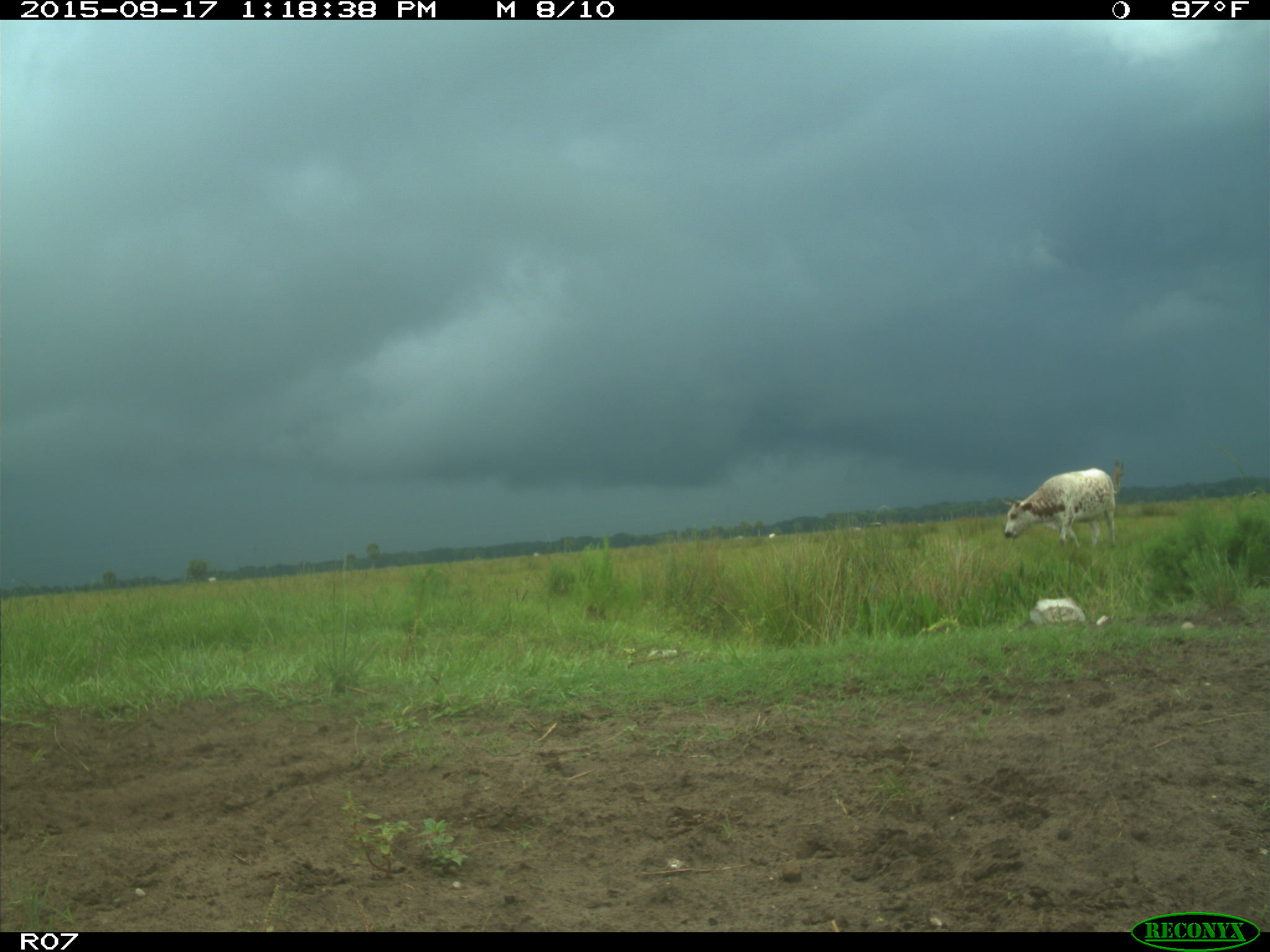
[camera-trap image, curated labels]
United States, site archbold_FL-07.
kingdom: Animalia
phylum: Chordata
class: Mammalia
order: Artiodactyla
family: Bovidae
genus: Bos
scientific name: Bos taurus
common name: domestic cow